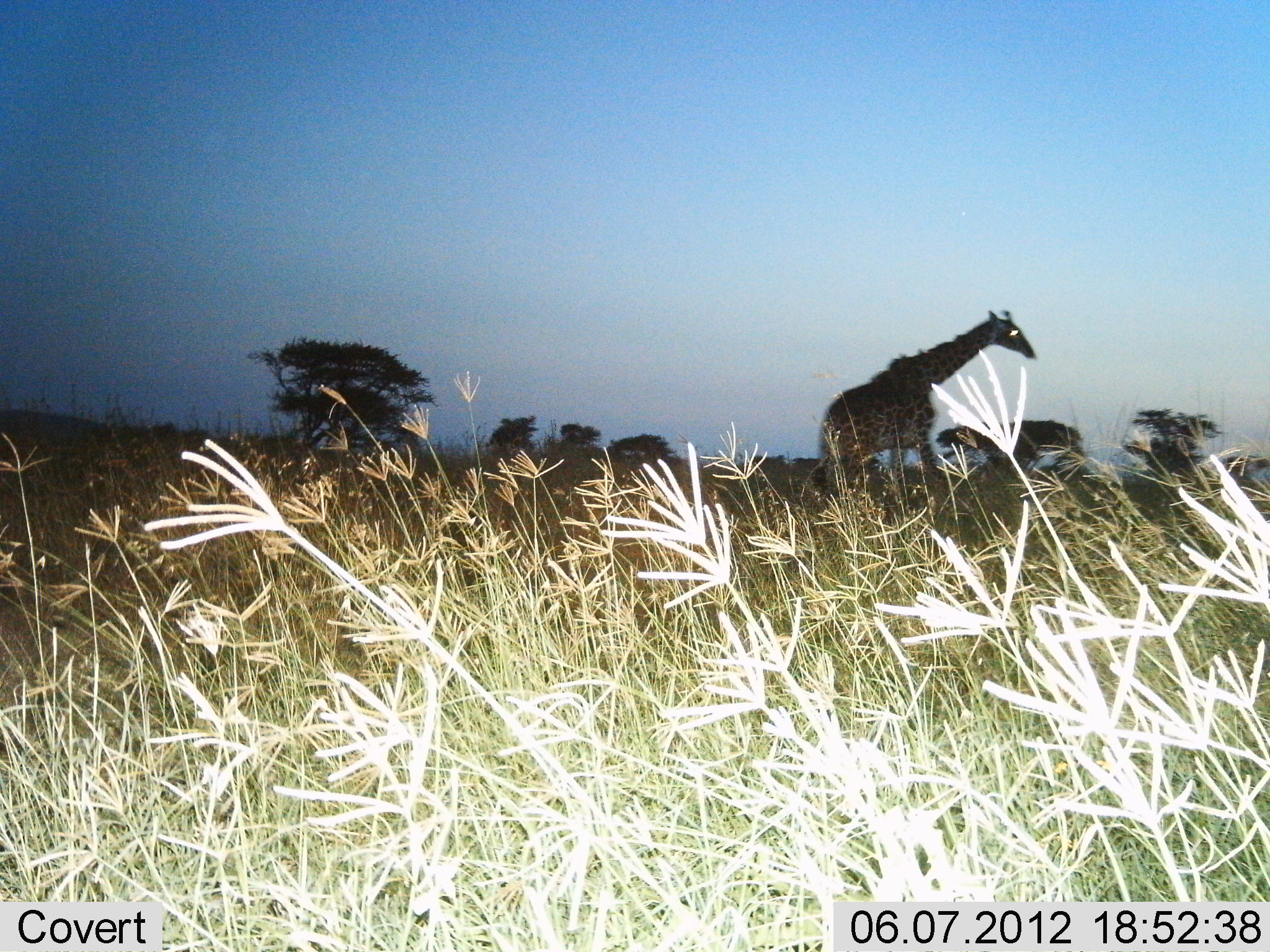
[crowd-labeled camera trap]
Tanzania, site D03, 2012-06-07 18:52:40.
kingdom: Animalia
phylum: Chordata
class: Mammalia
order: Artiodactyla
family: Giraffidae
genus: Giraffa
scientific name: Giraffa camelopardalis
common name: giraffe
Giraffe (Giraffa camelopardalis), count 1. Behavior (volunteer vote fractions): standing 40%, resting 0%, moving 70%, interacting 0%. Young present (vote fraction): 0%. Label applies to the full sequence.